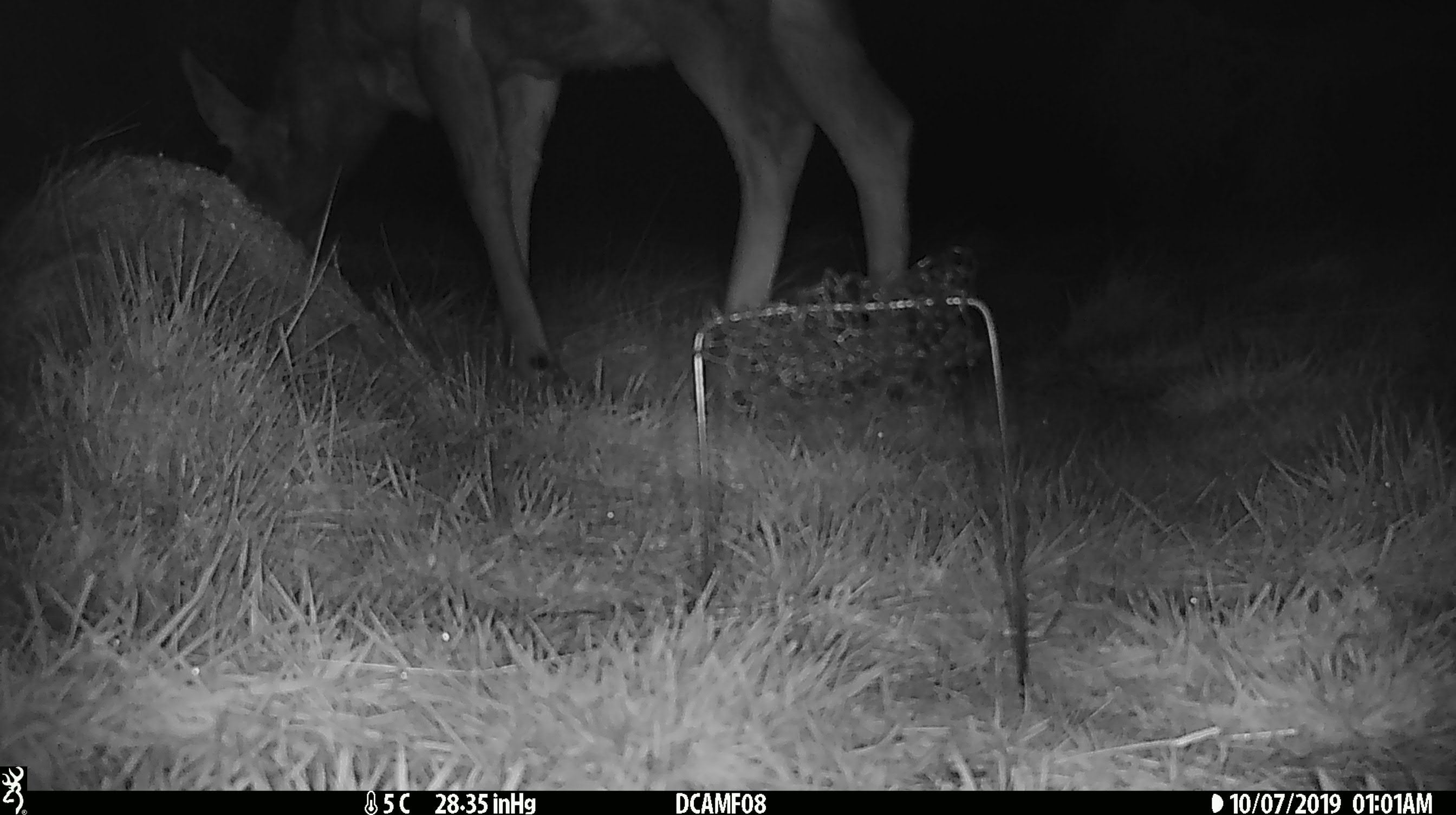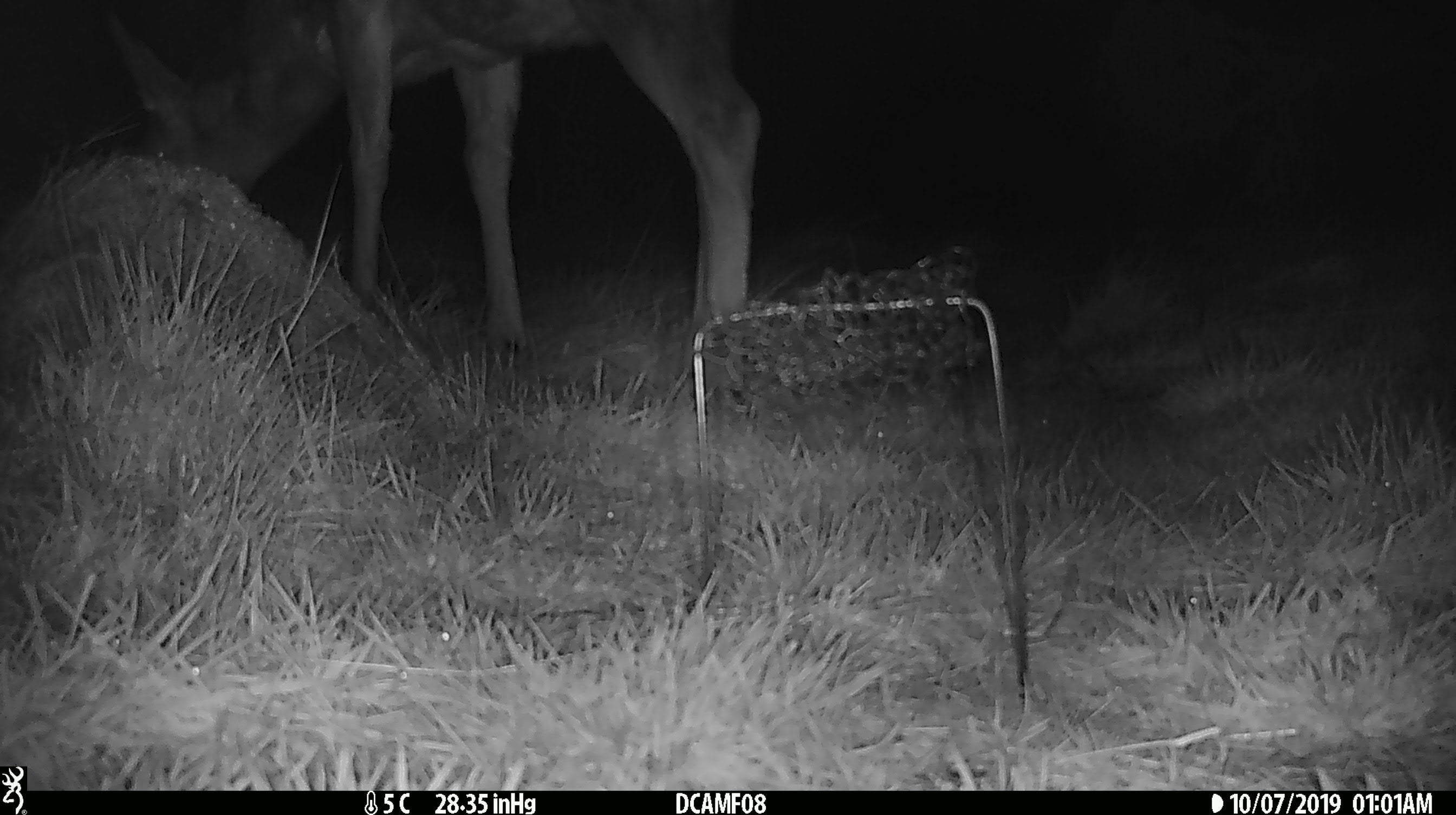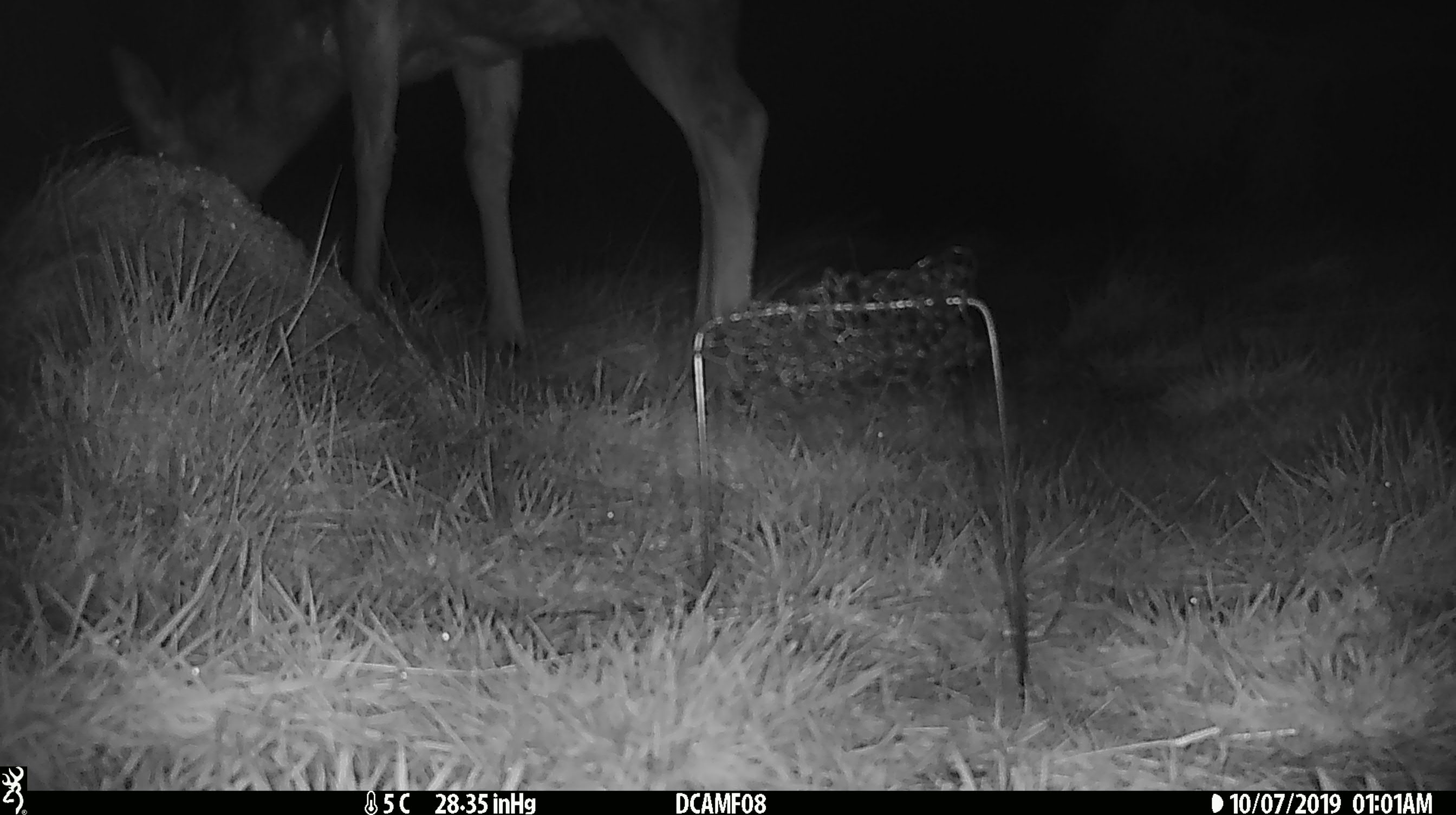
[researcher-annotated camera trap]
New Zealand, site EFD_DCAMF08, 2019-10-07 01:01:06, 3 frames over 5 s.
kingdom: Animalia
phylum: Chordata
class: Mammalia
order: Artiodactyla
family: Cervidae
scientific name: Cervidae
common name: deer